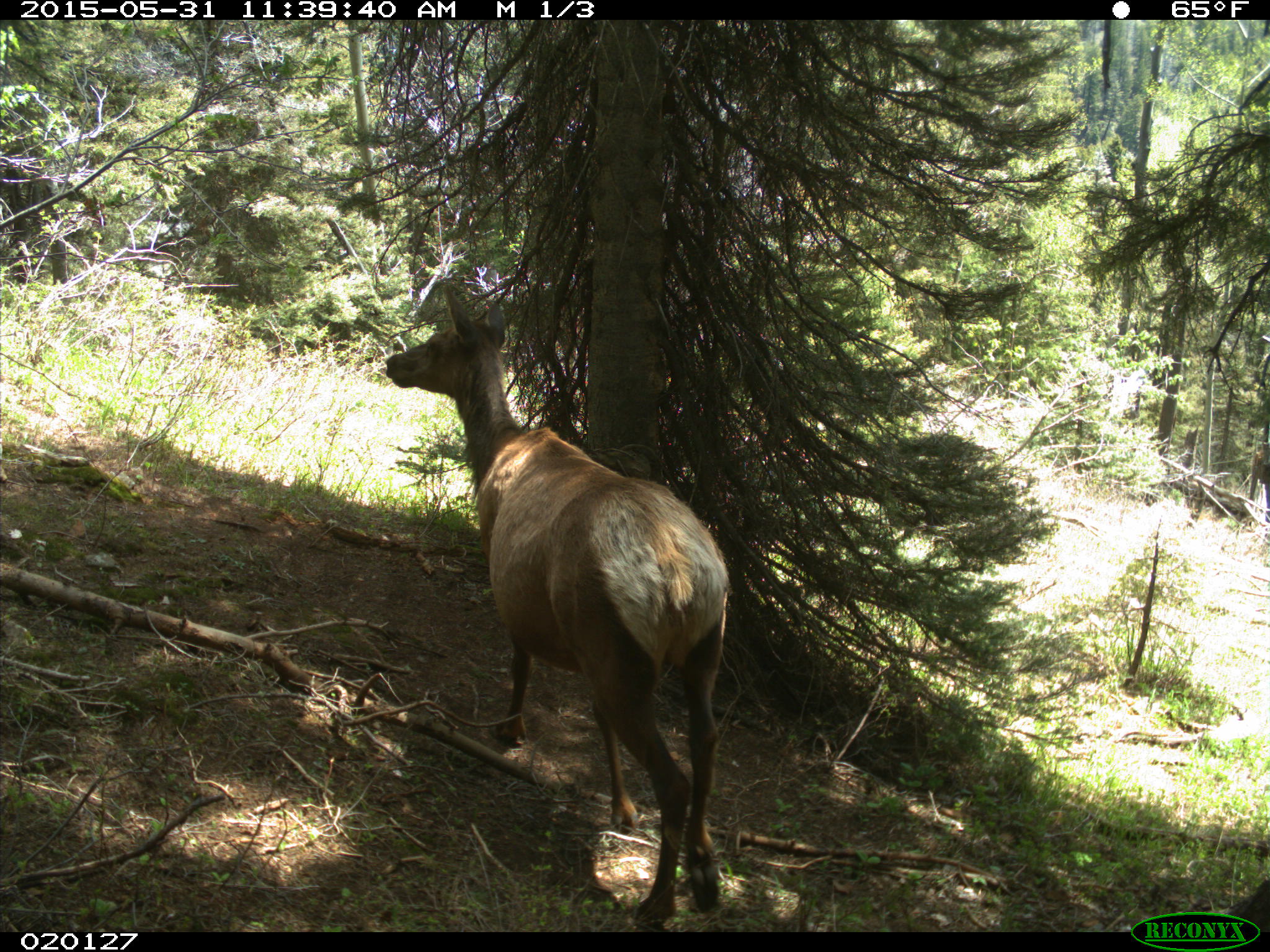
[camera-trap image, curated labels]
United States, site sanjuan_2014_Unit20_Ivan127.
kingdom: Animalia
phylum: Chordata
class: Mammalia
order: Artiodactyla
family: Cervidae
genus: Cervus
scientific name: Cervus elaphus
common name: red deer